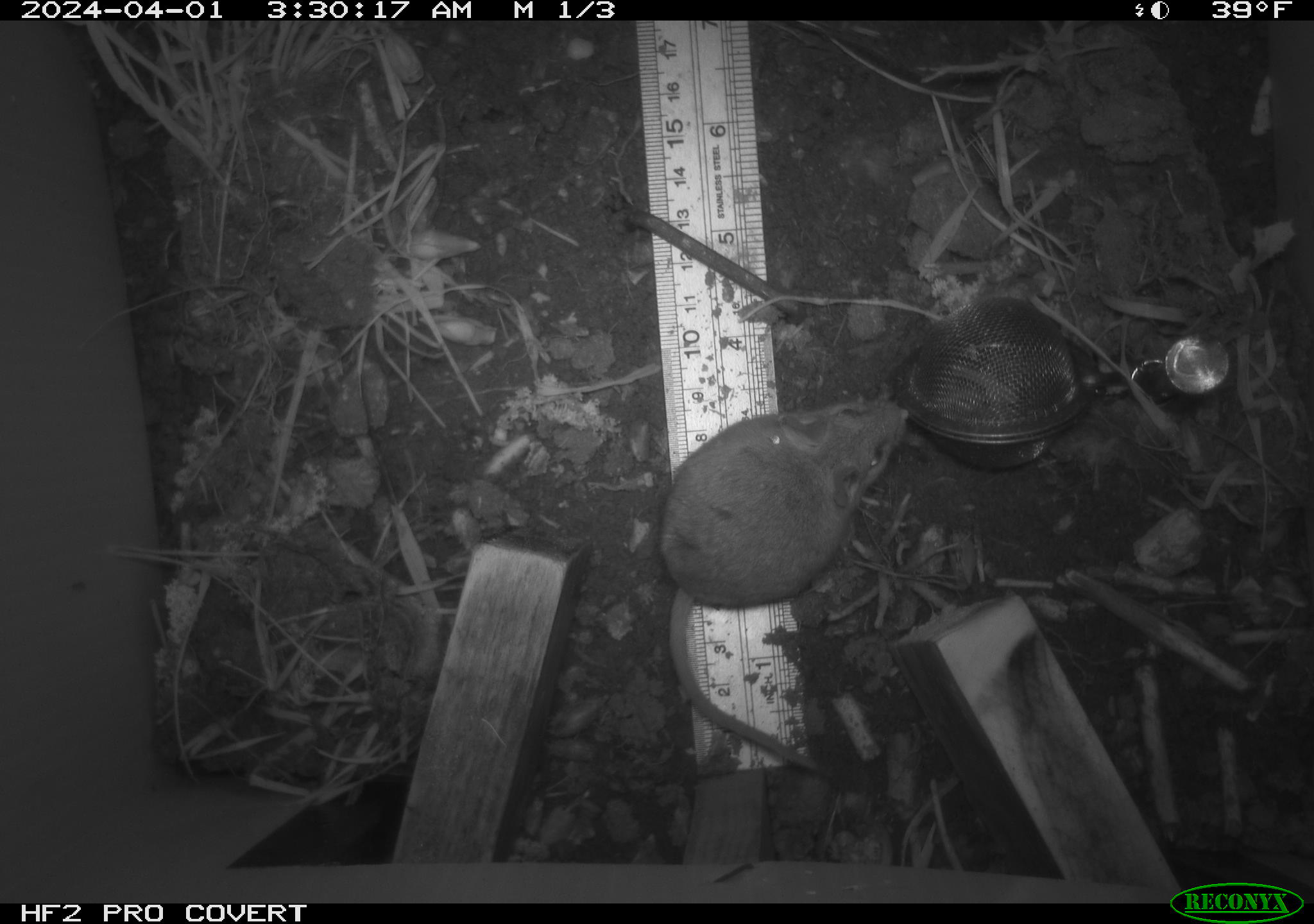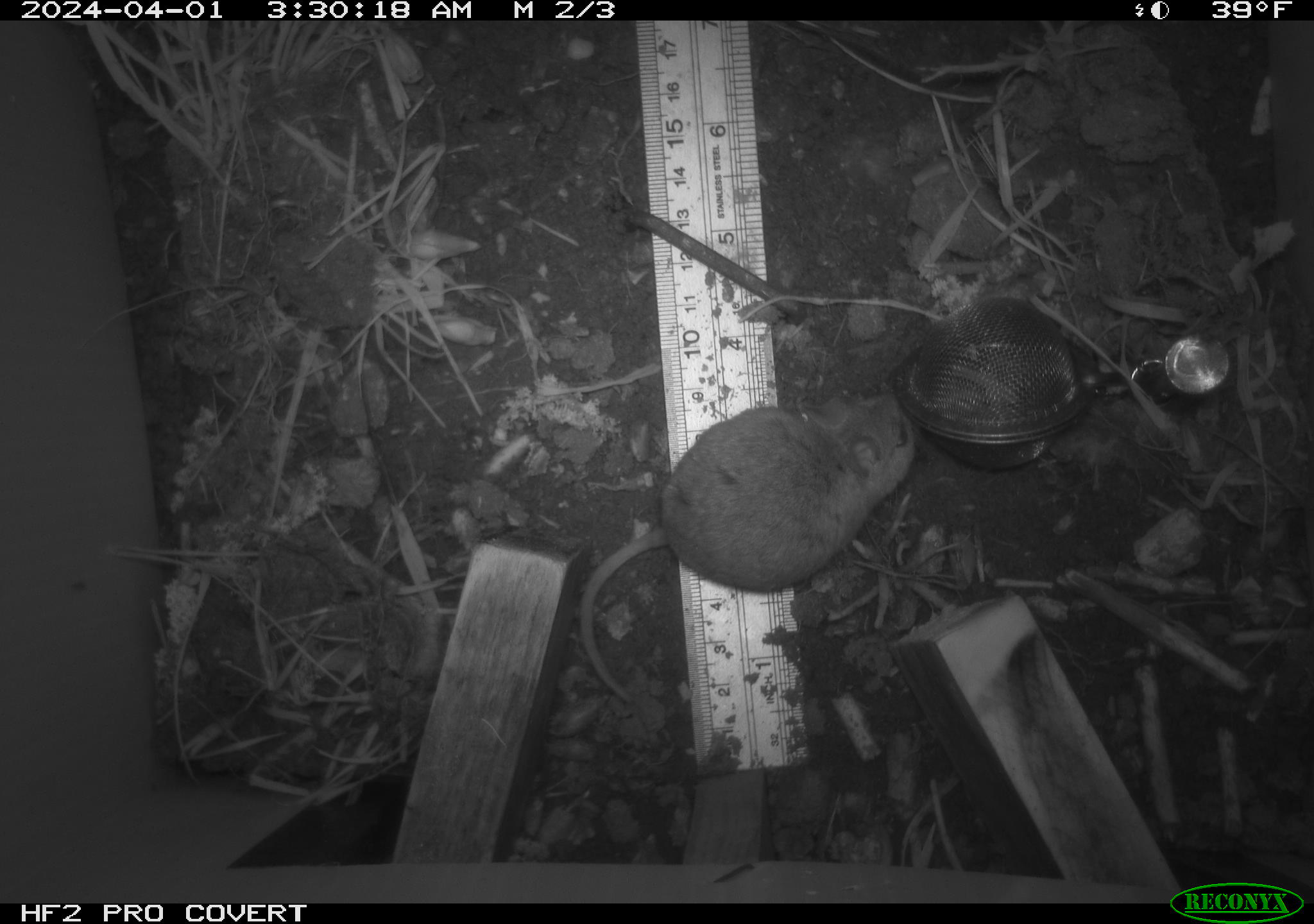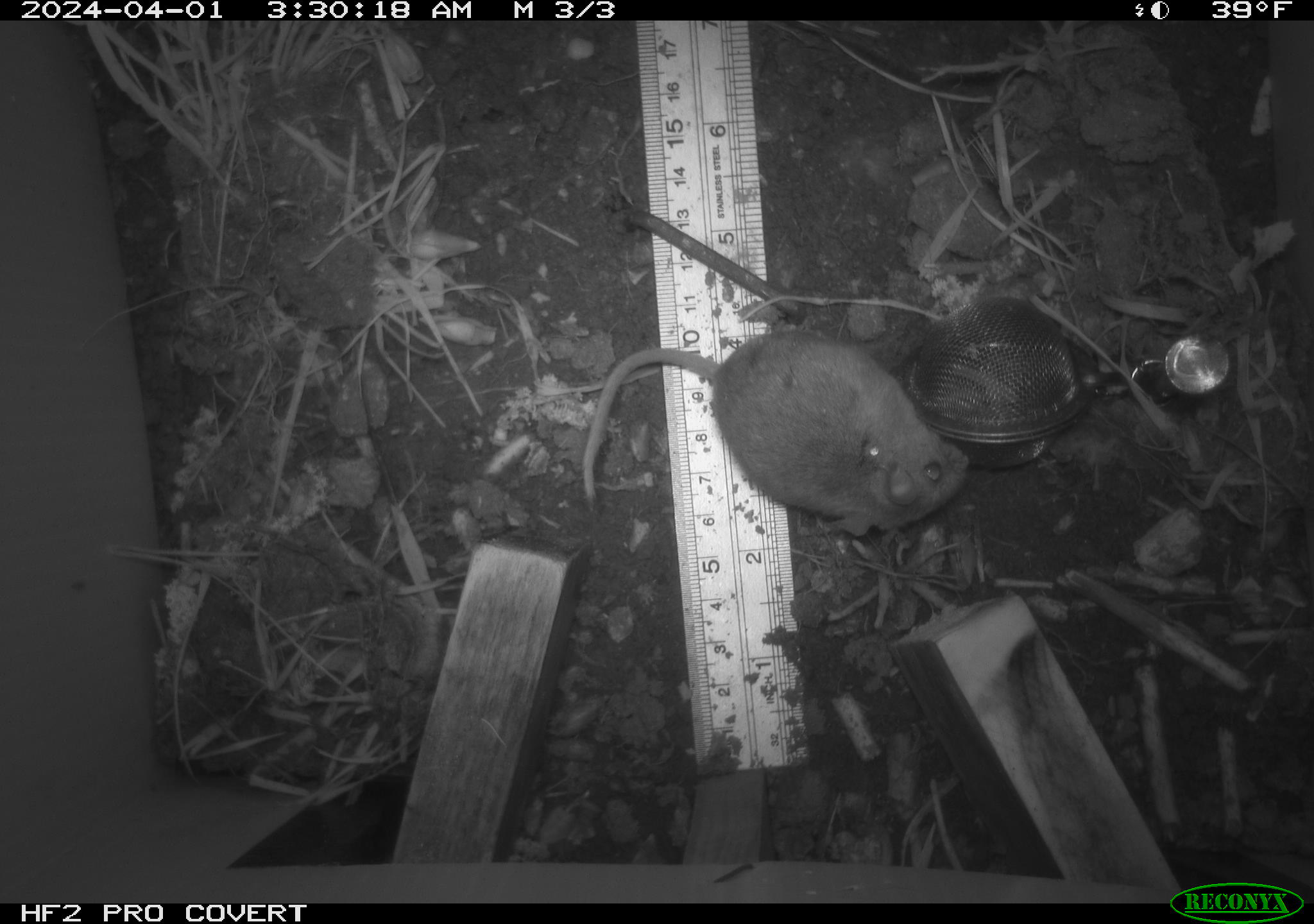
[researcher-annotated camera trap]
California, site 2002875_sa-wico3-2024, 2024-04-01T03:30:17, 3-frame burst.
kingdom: Animalia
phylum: Chordata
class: Mammalia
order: Rodentia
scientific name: Rodentia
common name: mouse species